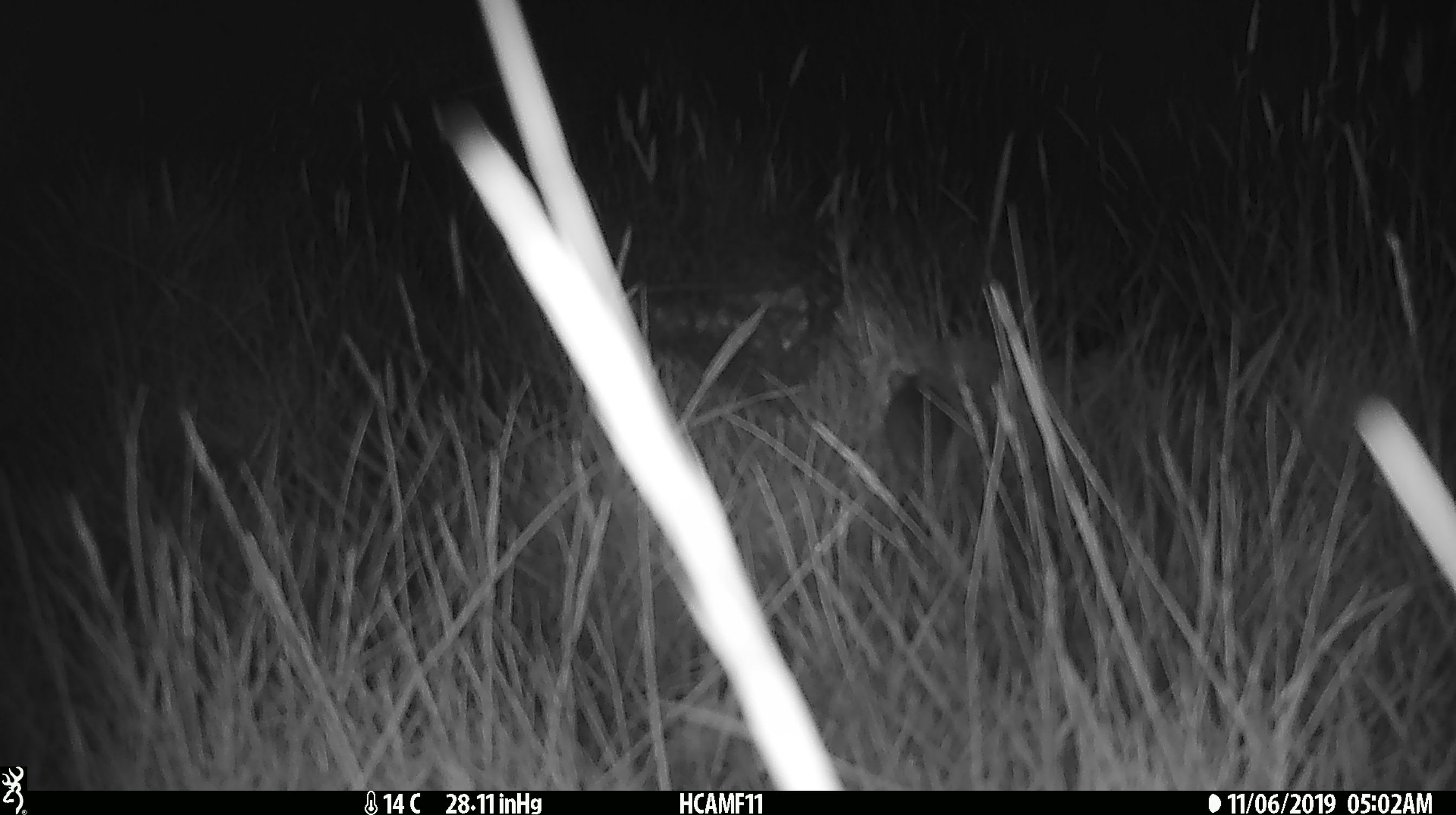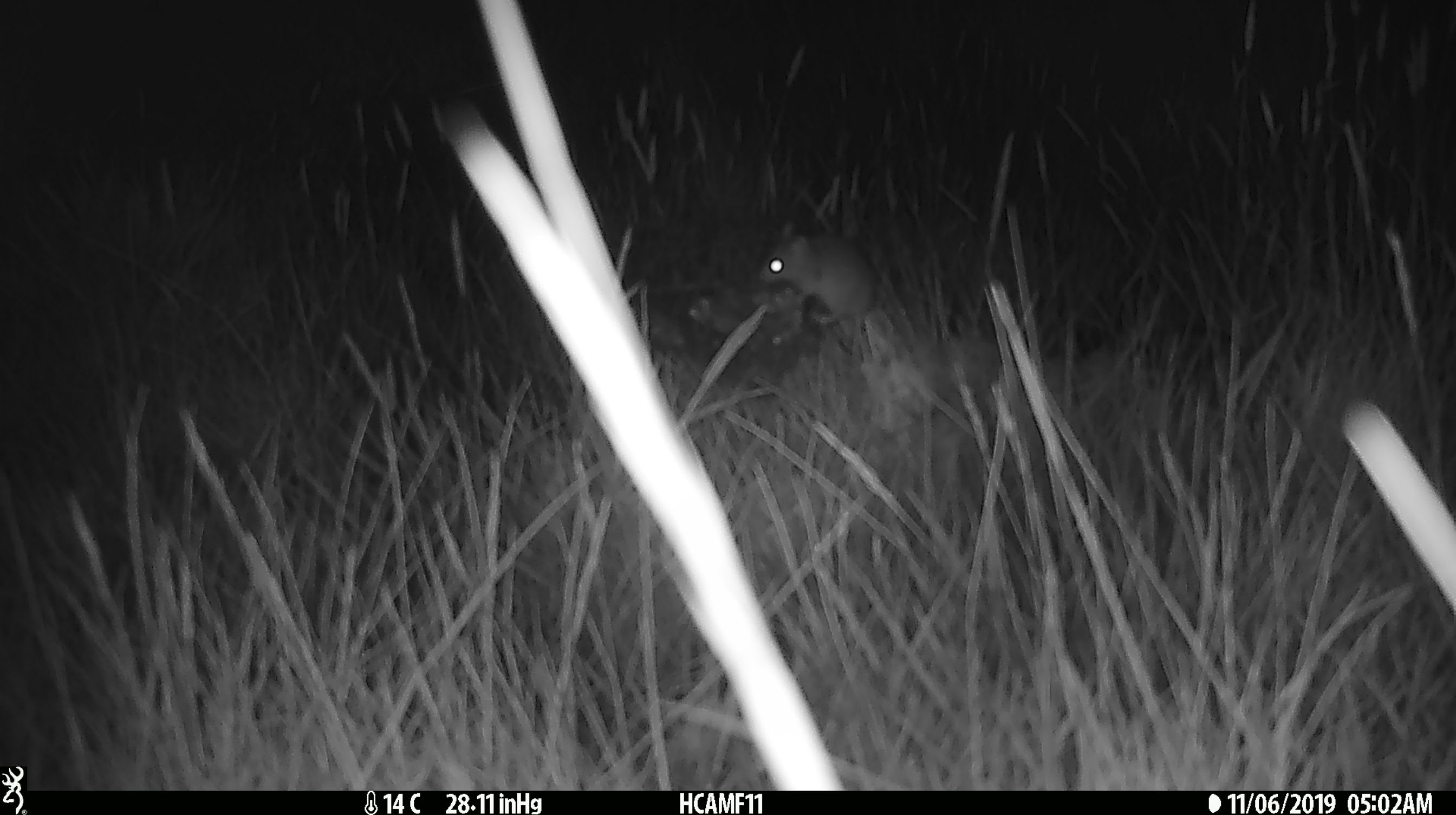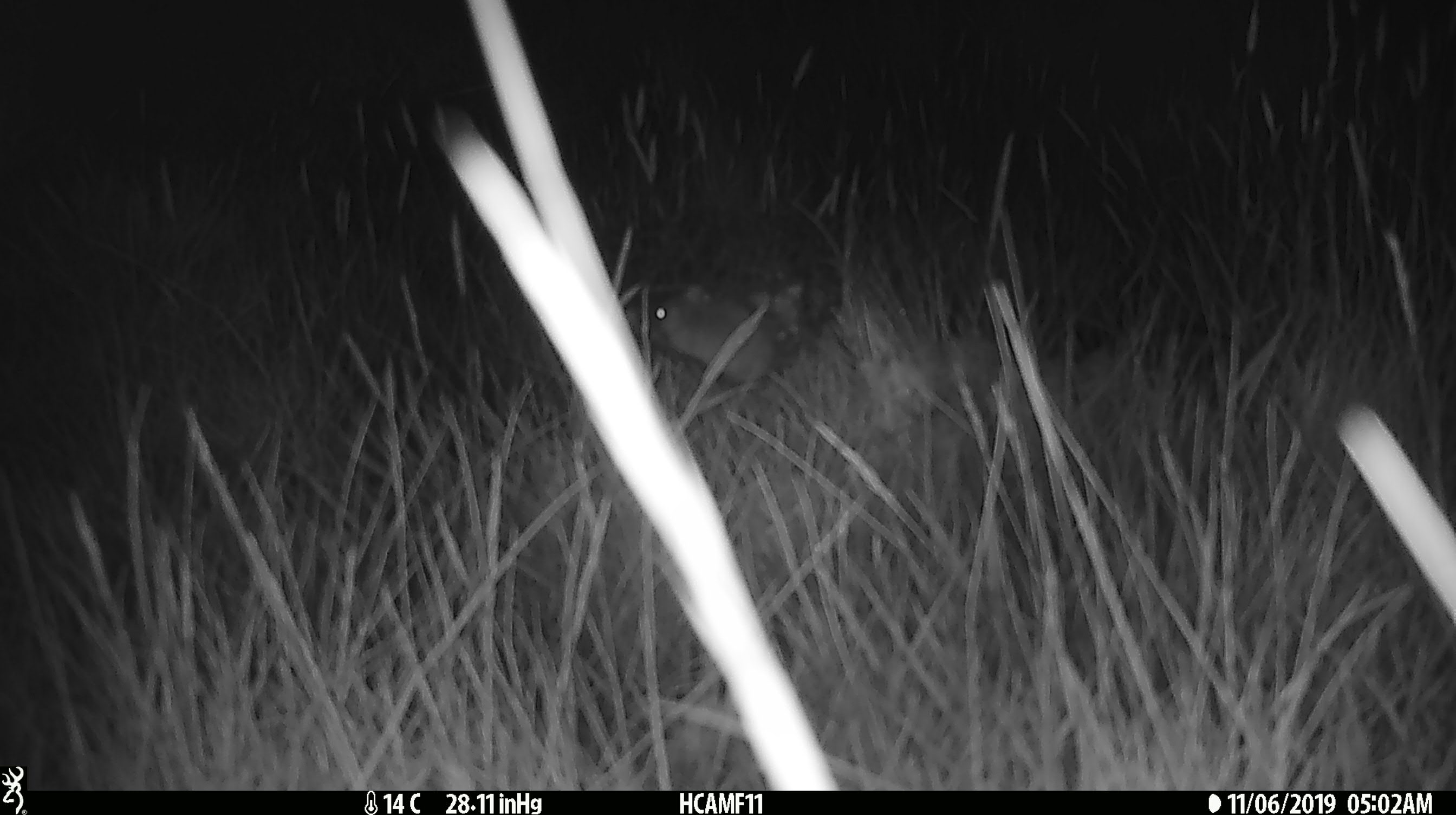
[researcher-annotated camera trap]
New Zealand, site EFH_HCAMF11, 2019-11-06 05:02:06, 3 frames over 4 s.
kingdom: Animalia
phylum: Chordata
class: Mammalia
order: Rodentia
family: Muridae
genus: Mus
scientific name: Mus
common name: mouse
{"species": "mouse (Mus)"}